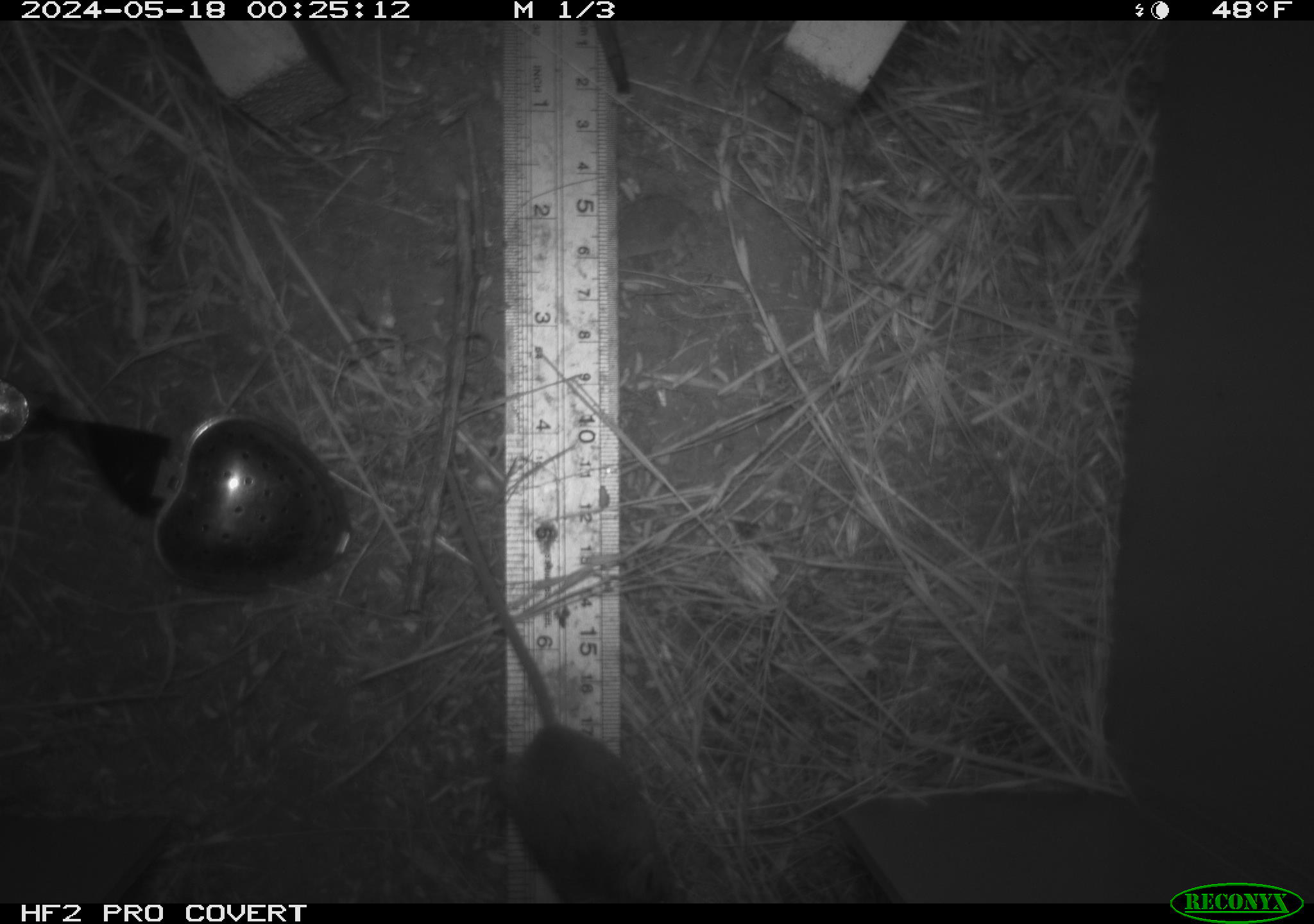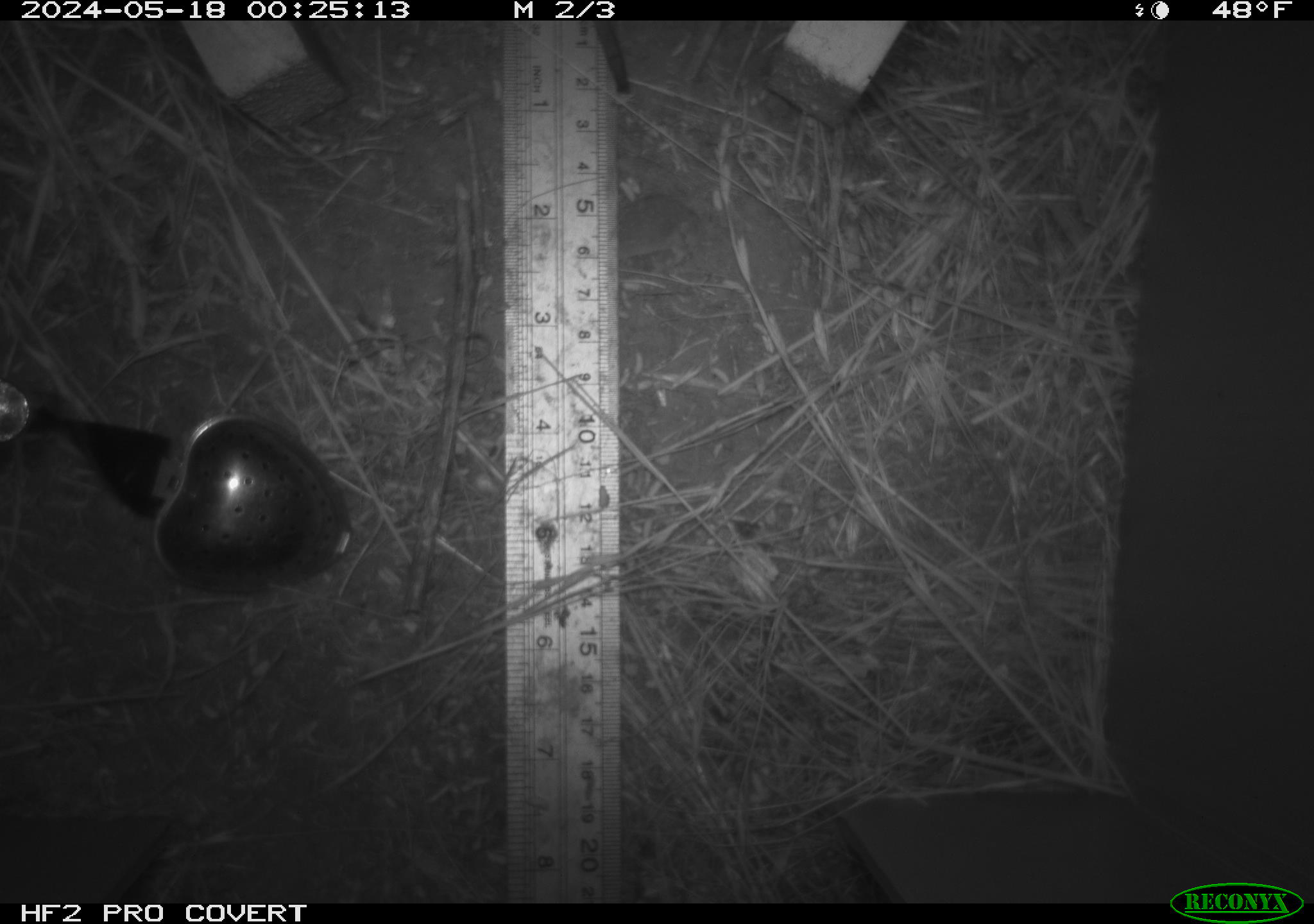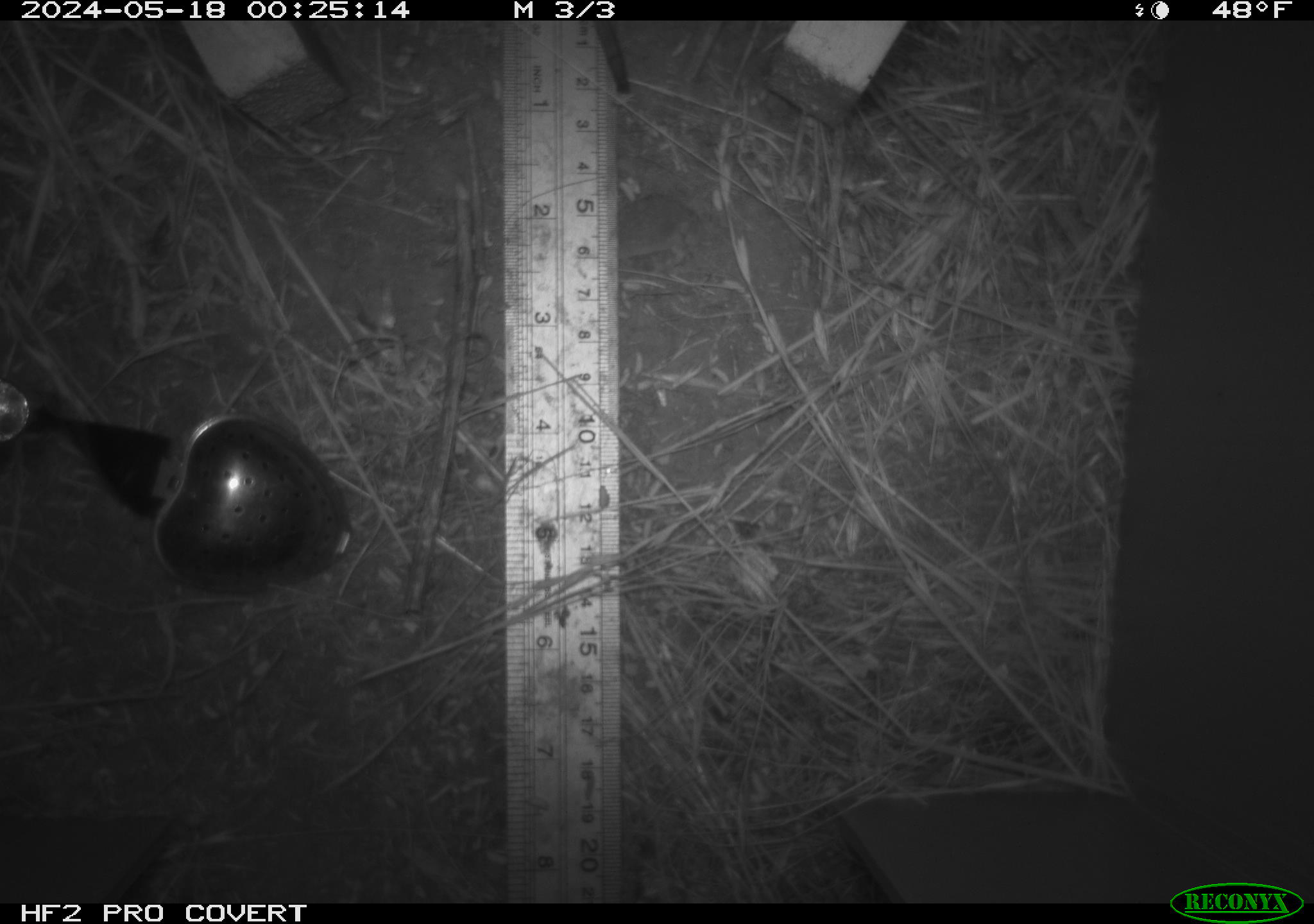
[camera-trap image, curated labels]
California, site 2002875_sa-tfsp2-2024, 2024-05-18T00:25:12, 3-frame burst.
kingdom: Animalia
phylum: Chordata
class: Mammalia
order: Rodentia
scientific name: Rodentia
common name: mouse species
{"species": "mouse species (Rodentia)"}